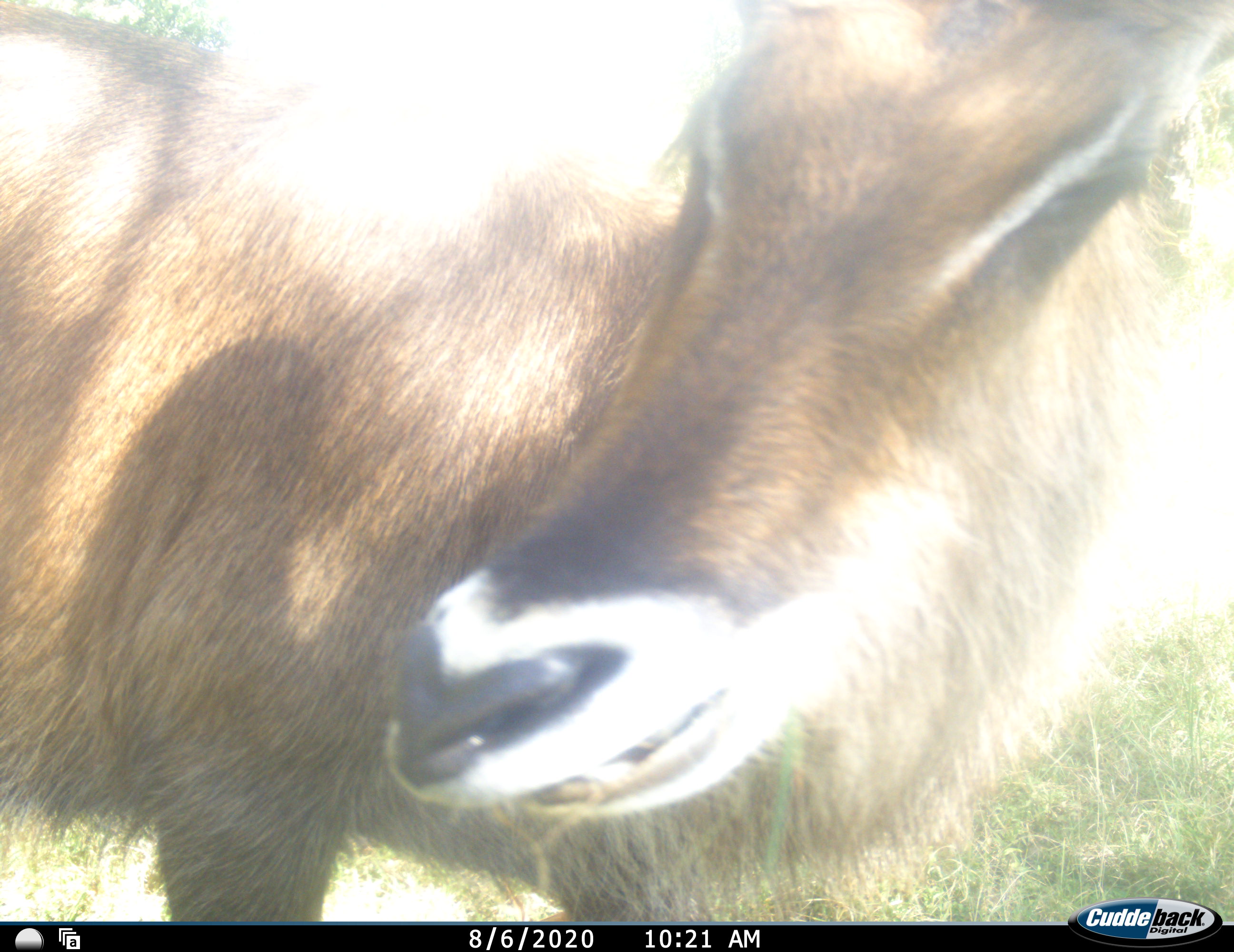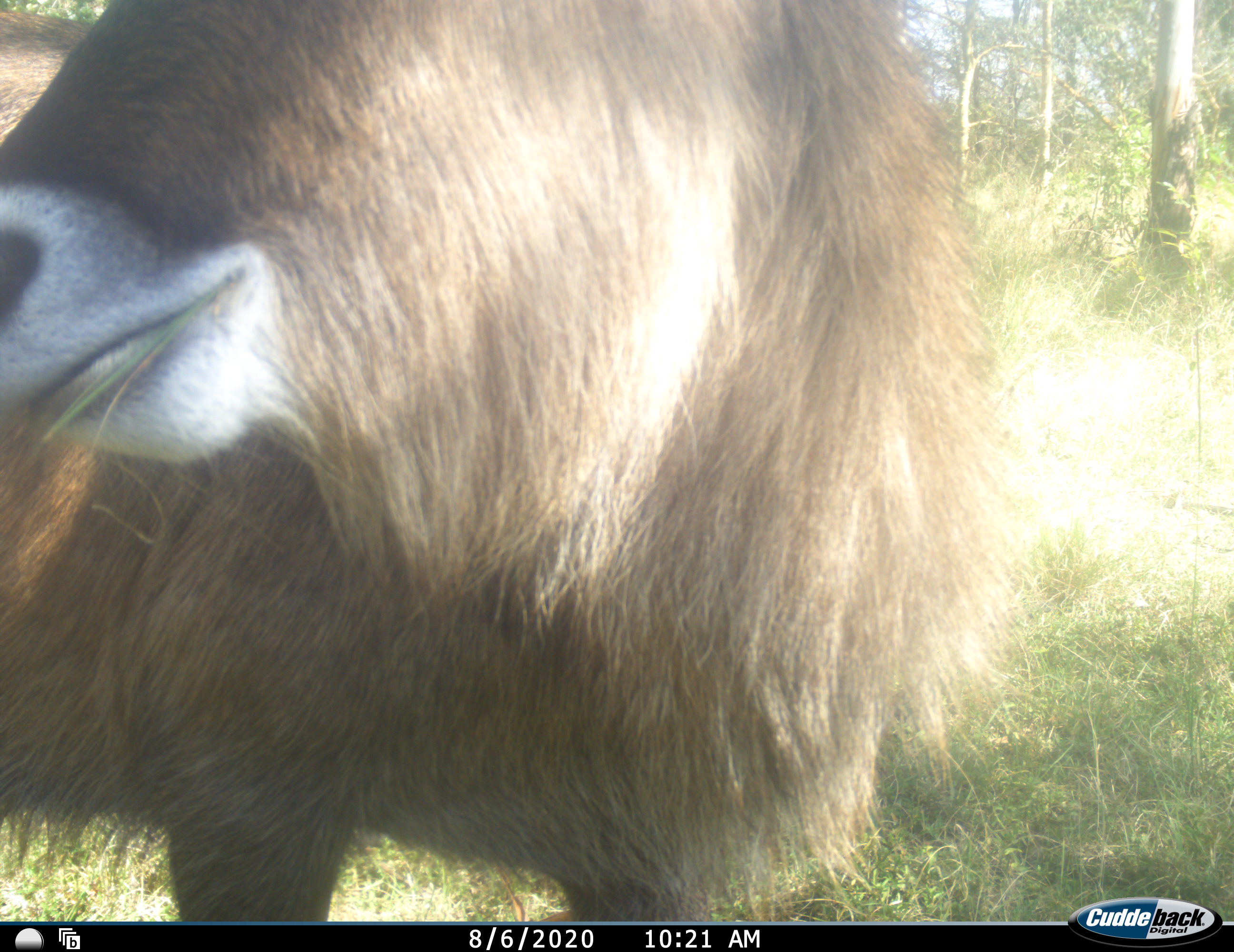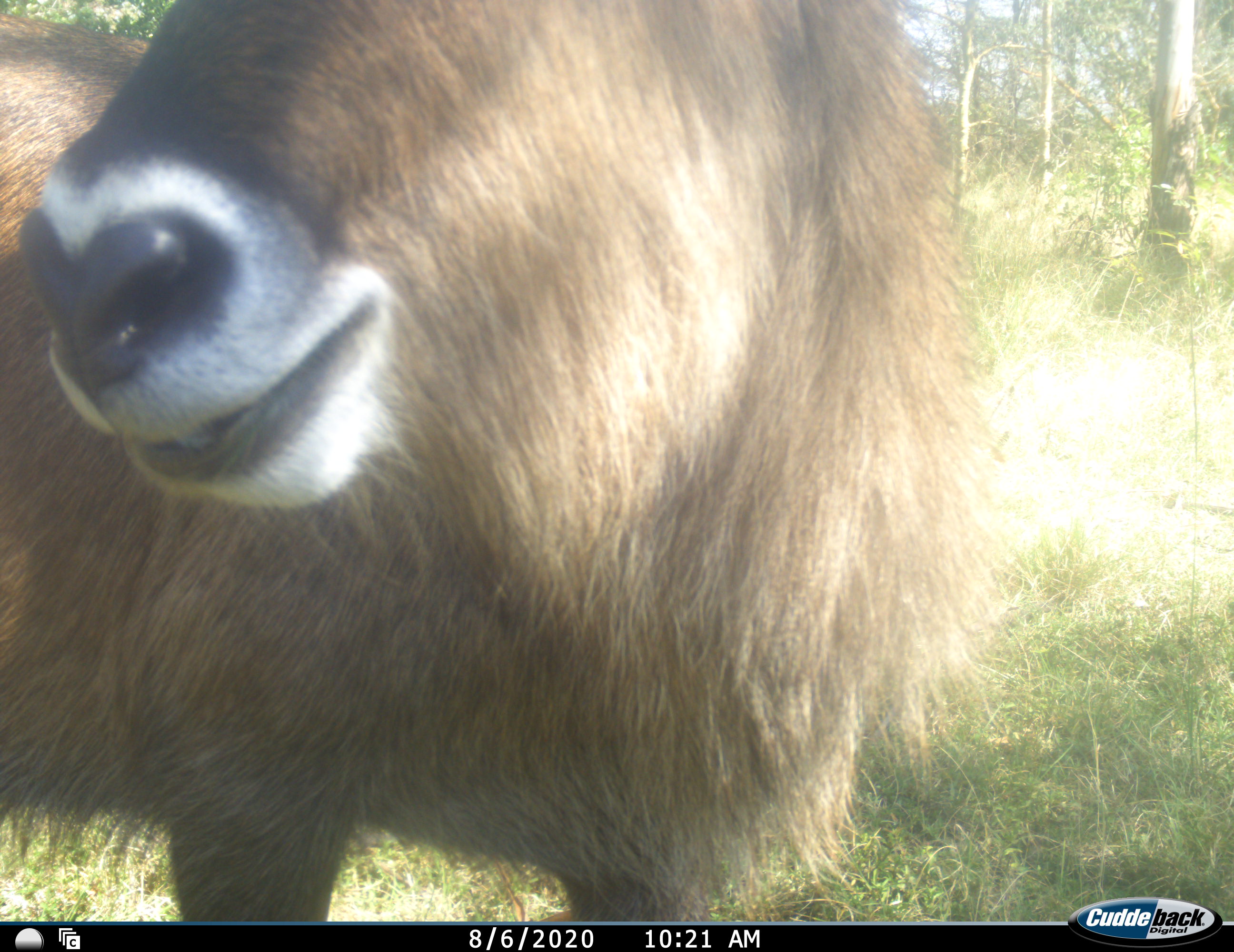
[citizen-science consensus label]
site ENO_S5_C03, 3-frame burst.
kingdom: Animalia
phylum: Chordata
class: Mammalia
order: Artiodactyla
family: Bovidae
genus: Kobus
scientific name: Kobus ellipsiprymnus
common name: waterbuck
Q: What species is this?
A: Waterbuck (Kobus ellipsiprymnus).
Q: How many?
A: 1.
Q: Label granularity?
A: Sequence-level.